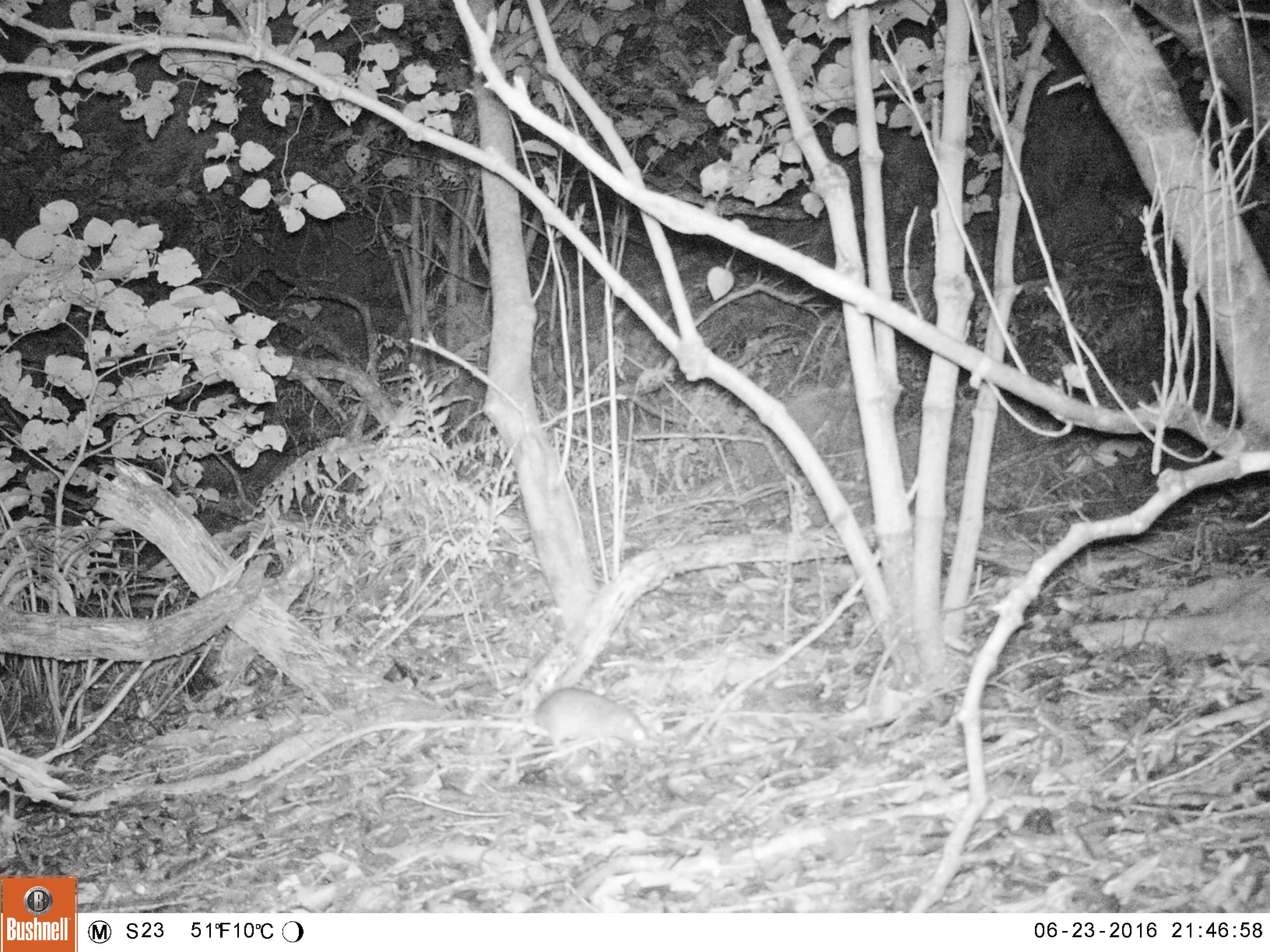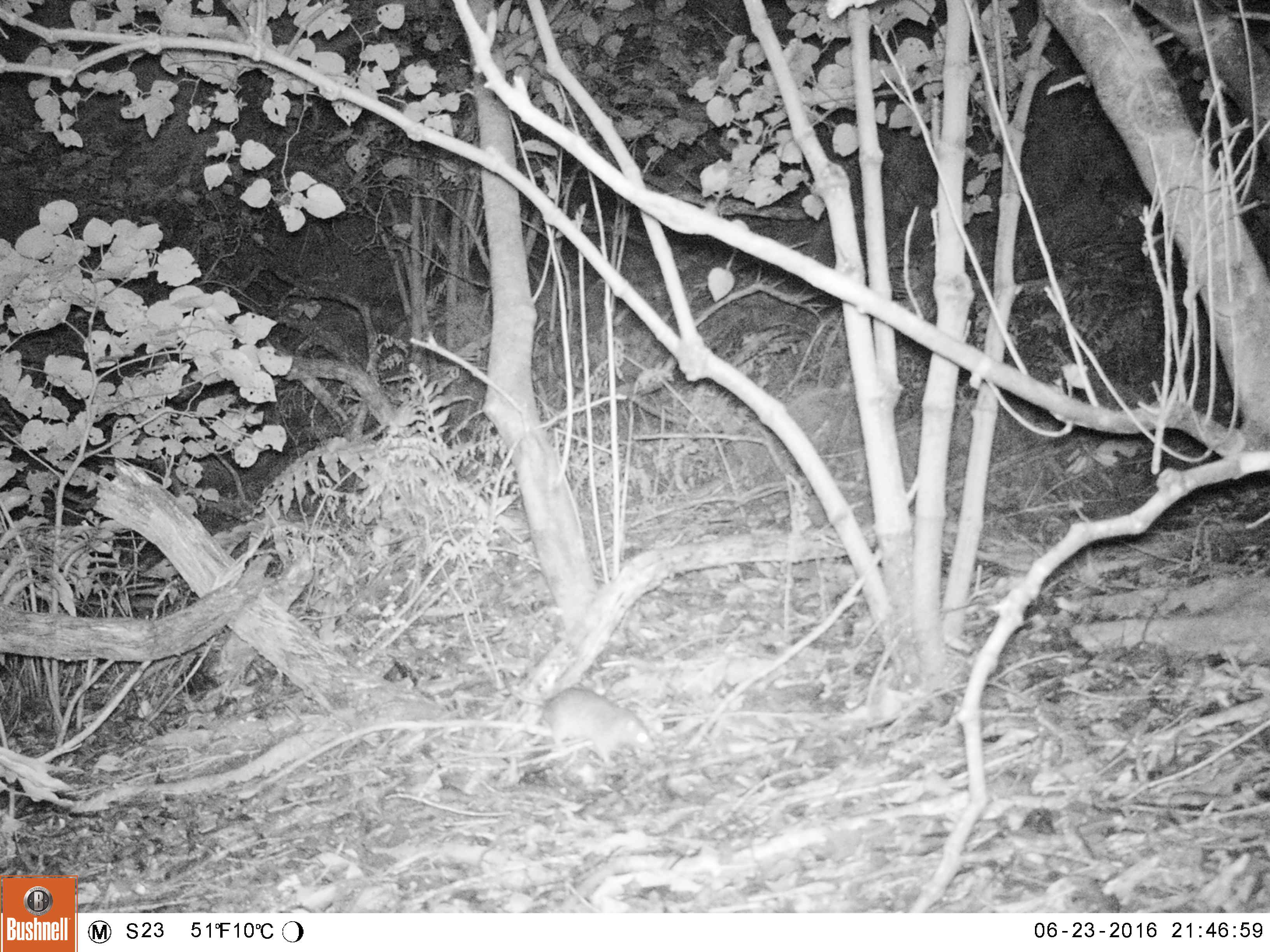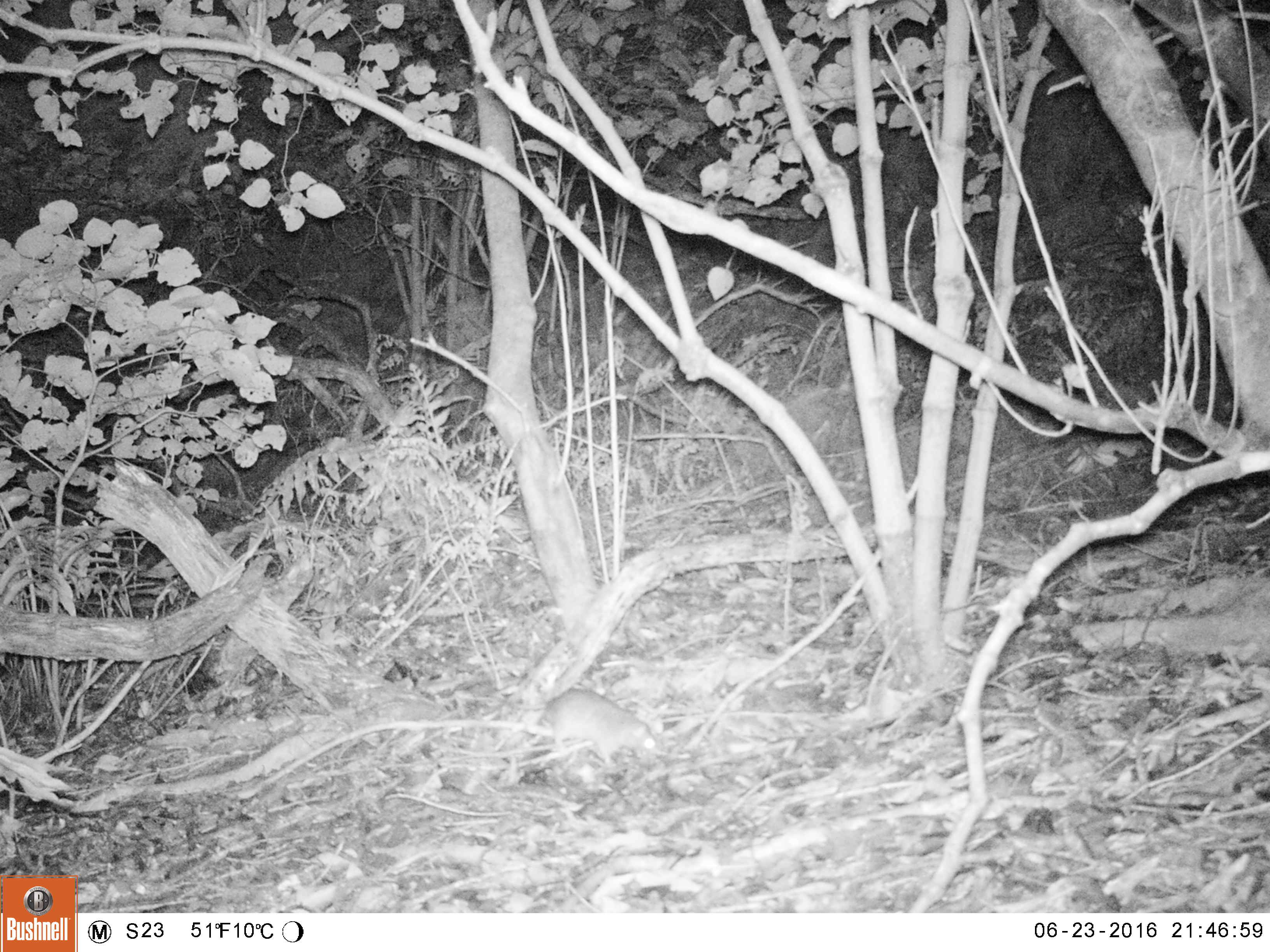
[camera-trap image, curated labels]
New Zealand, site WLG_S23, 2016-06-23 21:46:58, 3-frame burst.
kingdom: Animalia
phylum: Chordata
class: Mammalia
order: Rodentia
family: Muridae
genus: Rattus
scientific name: Rattus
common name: rat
Rat (Rattus).